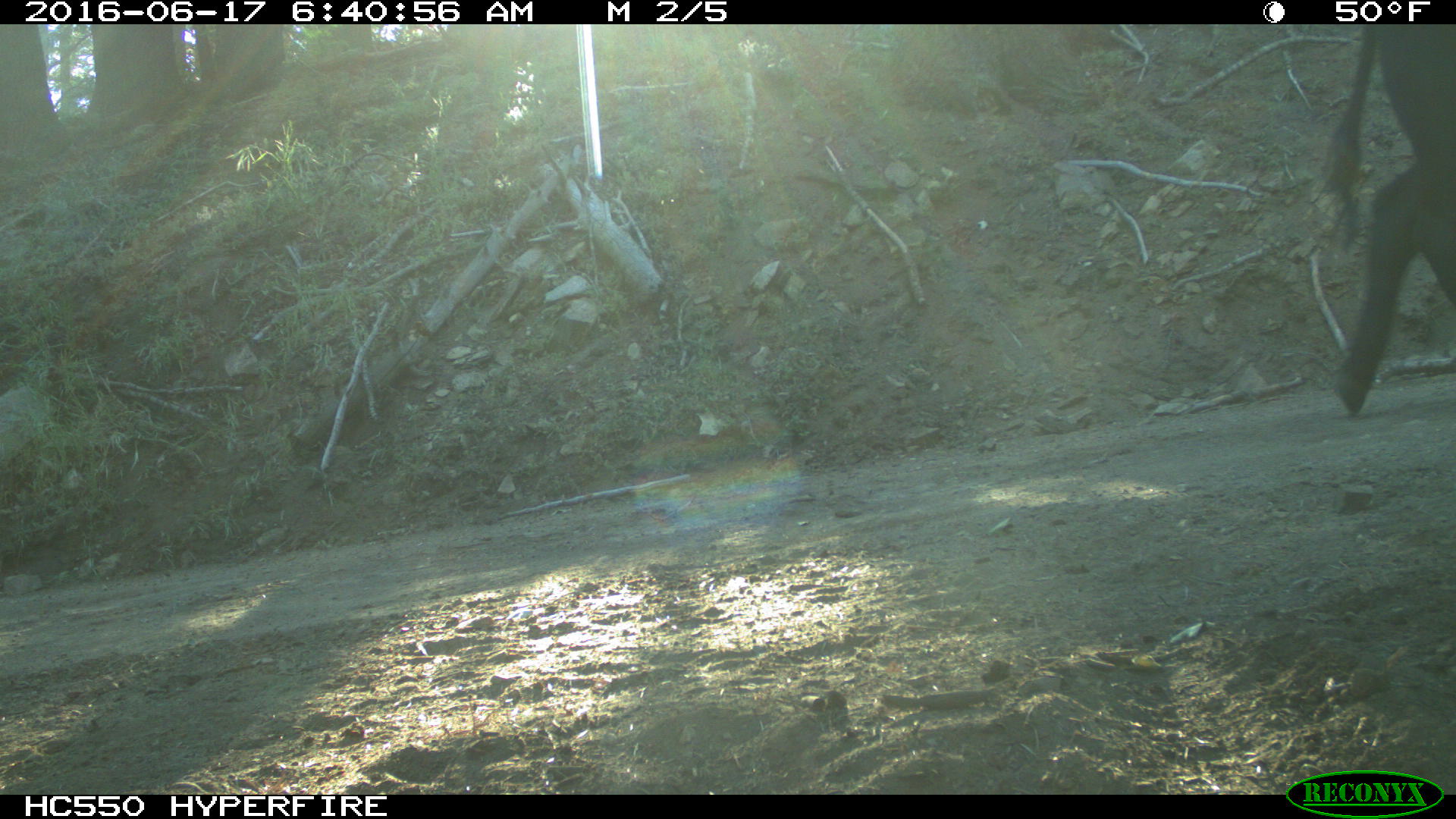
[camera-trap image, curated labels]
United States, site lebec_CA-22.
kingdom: Animalia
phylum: Chordata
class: Mammalia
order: Artiodactyla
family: Bovidae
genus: Bos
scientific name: Bos taurus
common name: domestic cow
Bos taurus (domestic cow).